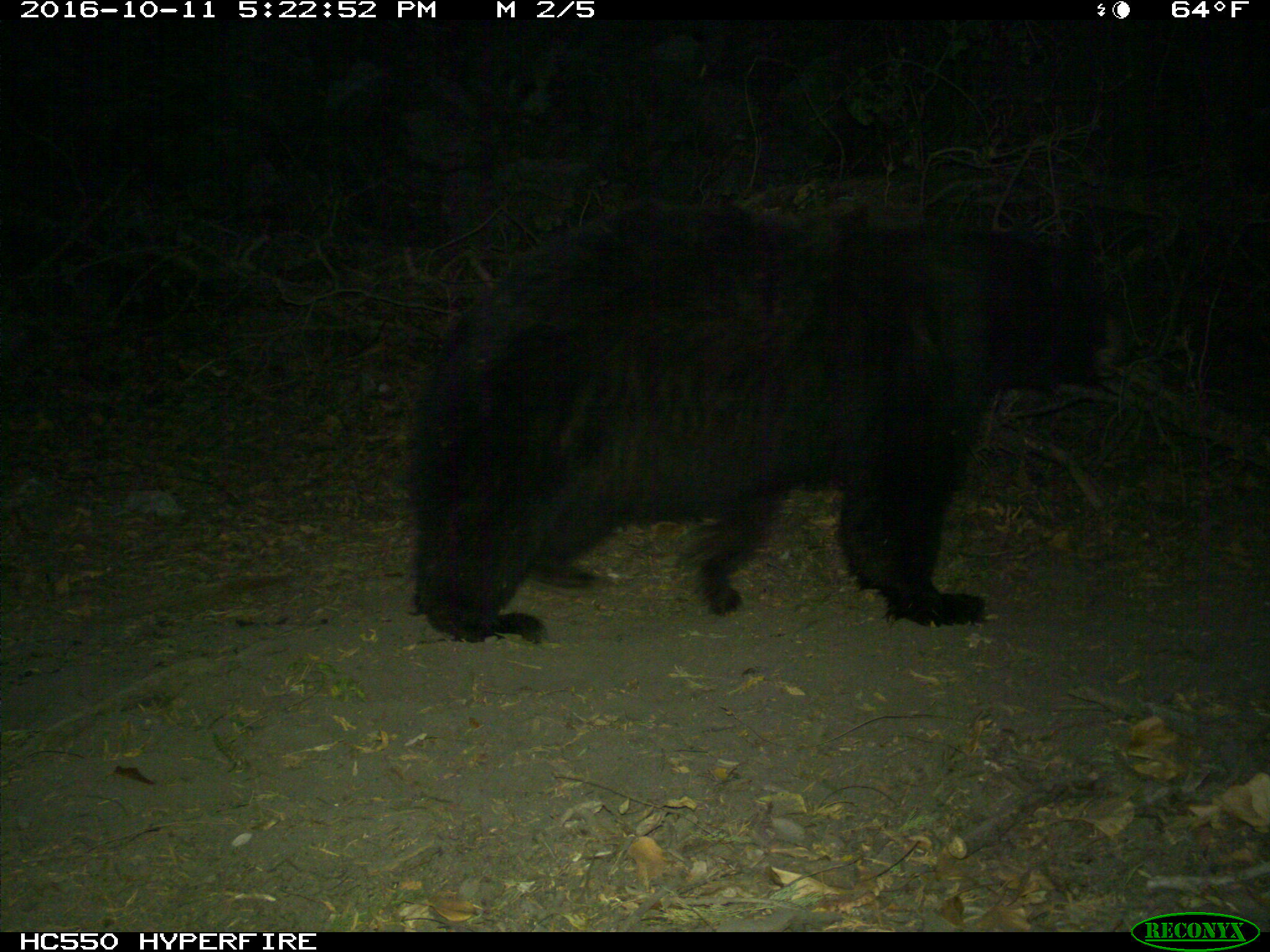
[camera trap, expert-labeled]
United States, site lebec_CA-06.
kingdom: Animalia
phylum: Chordata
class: Mammalia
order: Carnivora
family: Ursidae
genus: Ursus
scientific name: Ursus americanus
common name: american black bear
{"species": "Ursus americanus (american black bear)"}